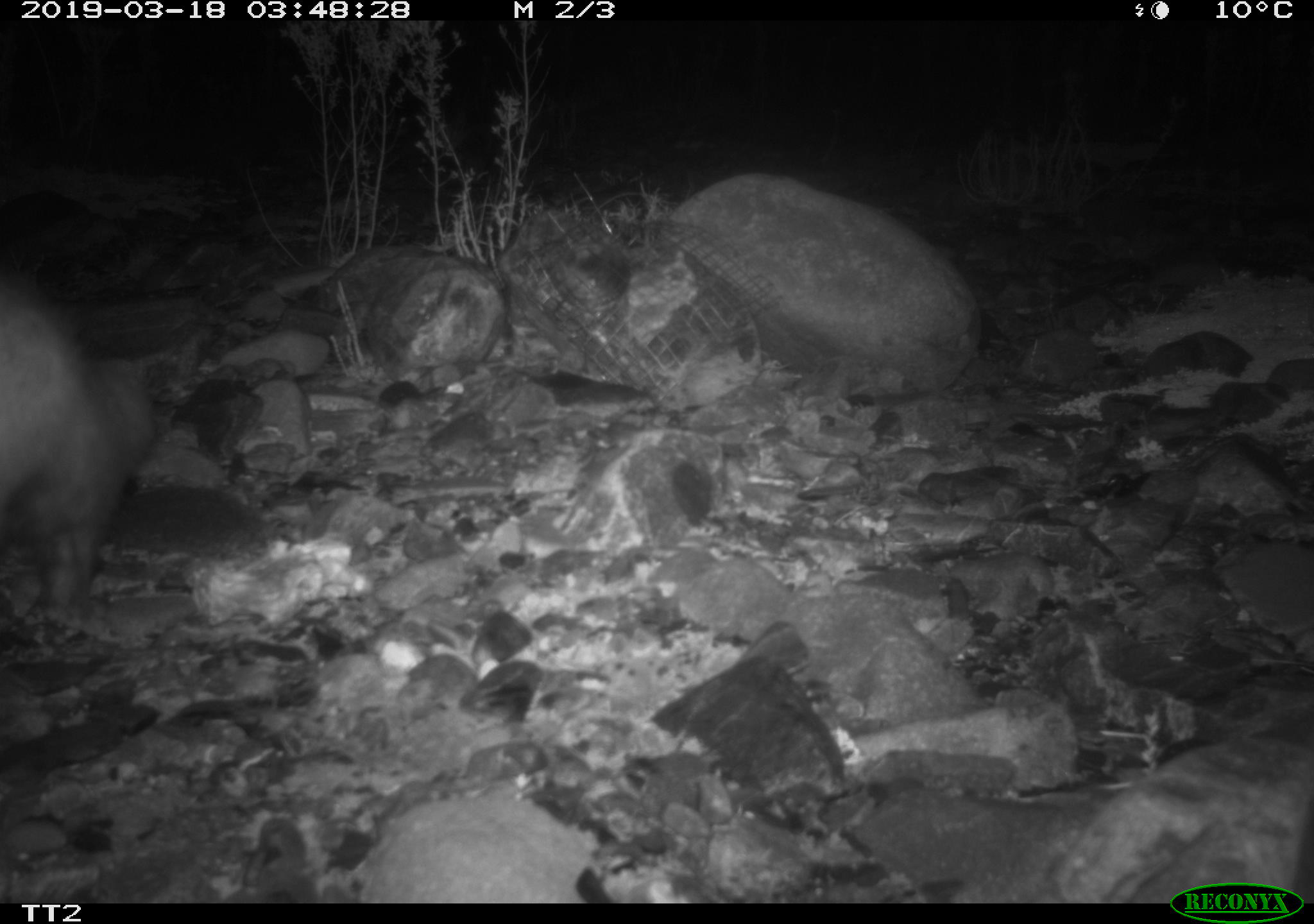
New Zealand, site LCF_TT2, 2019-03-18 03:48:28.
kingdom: Animalia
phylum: Chordata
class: Mammalia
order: Carnivora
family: Mustelidae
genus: Mustela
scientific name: Mustela furo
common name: ferret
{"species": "ferret (Mustela furo)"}